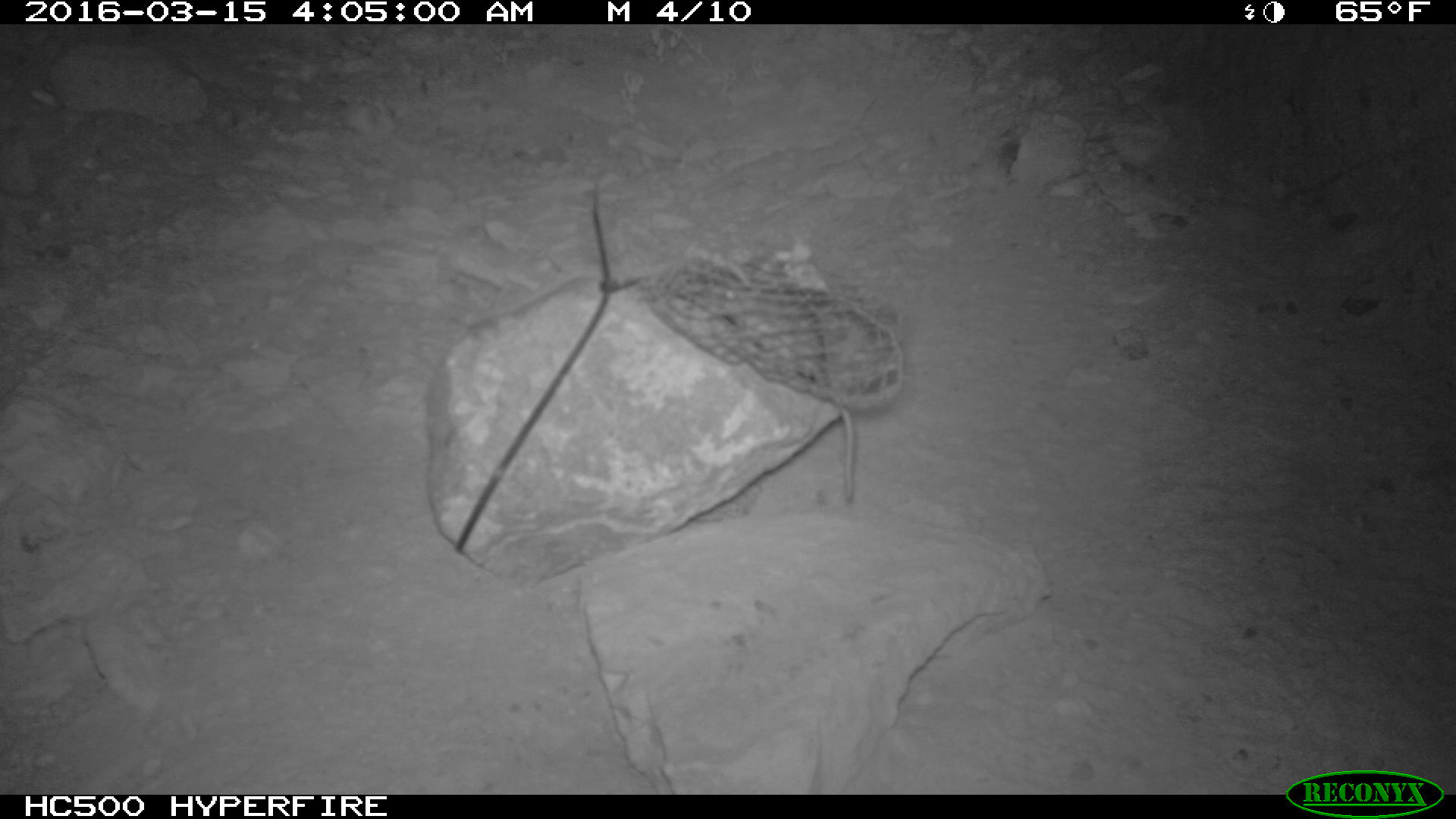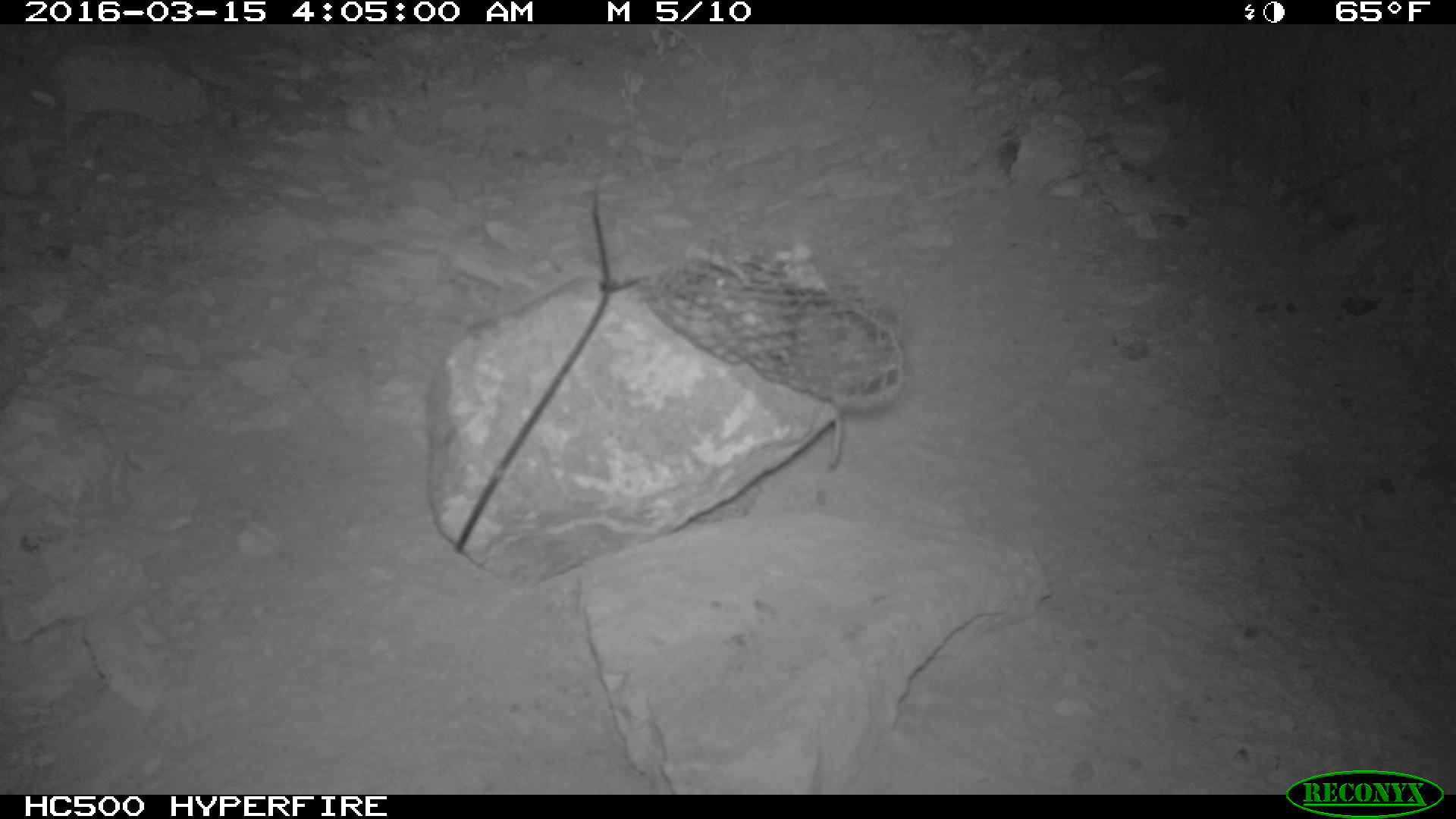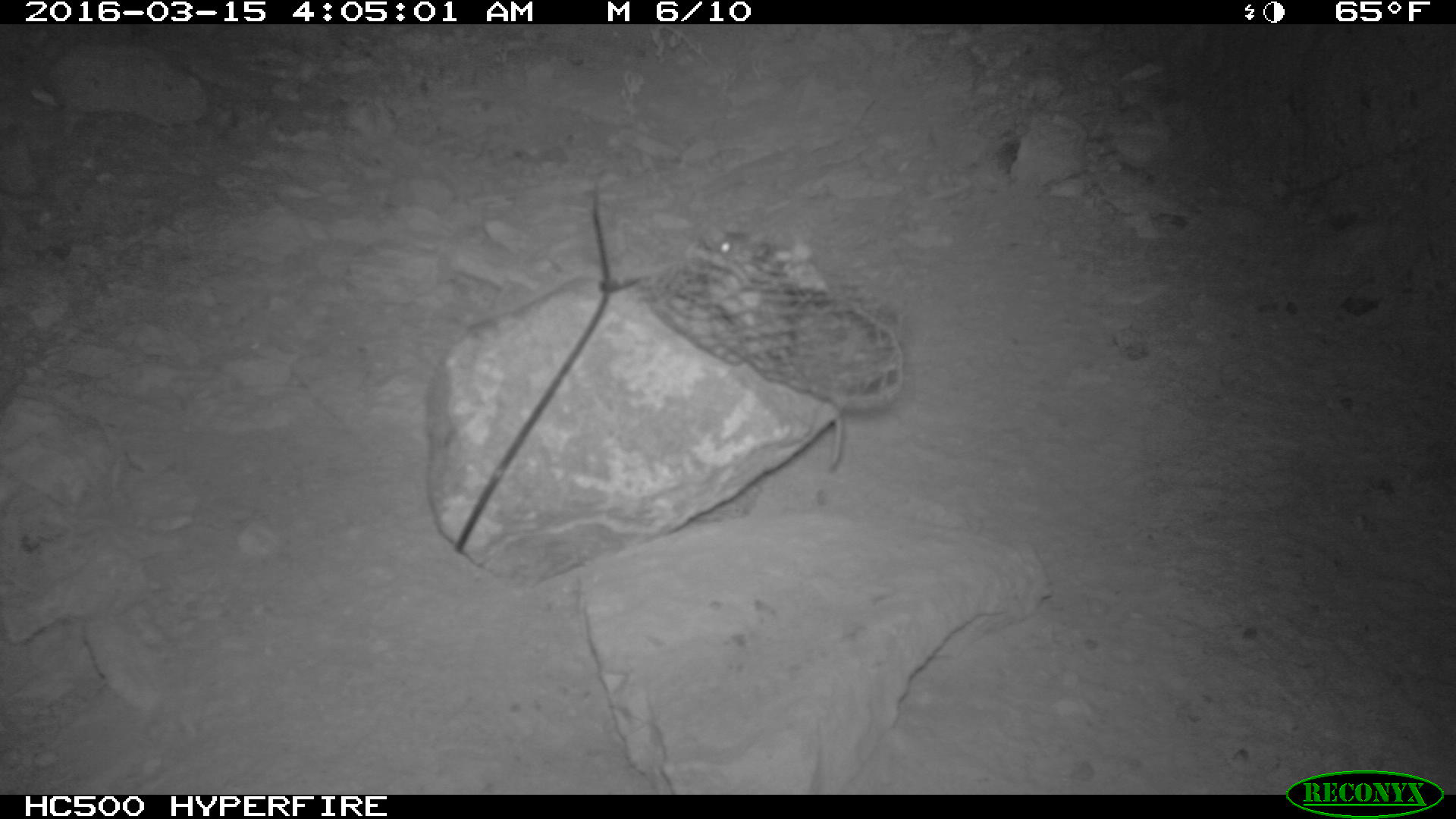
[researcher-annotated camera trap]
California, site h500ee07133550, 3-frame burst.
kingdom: Animalia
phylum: Chordata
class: Mammalia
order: Rodentia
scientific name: Rodentia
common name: rodent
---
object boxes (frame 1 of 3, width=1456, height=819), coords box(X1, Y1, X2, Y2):
rodent: box(839, 401, 855, 502)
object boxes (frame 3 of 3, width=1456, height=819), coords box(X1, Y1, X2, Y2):
rodent: box(711, 231, 849, 474)